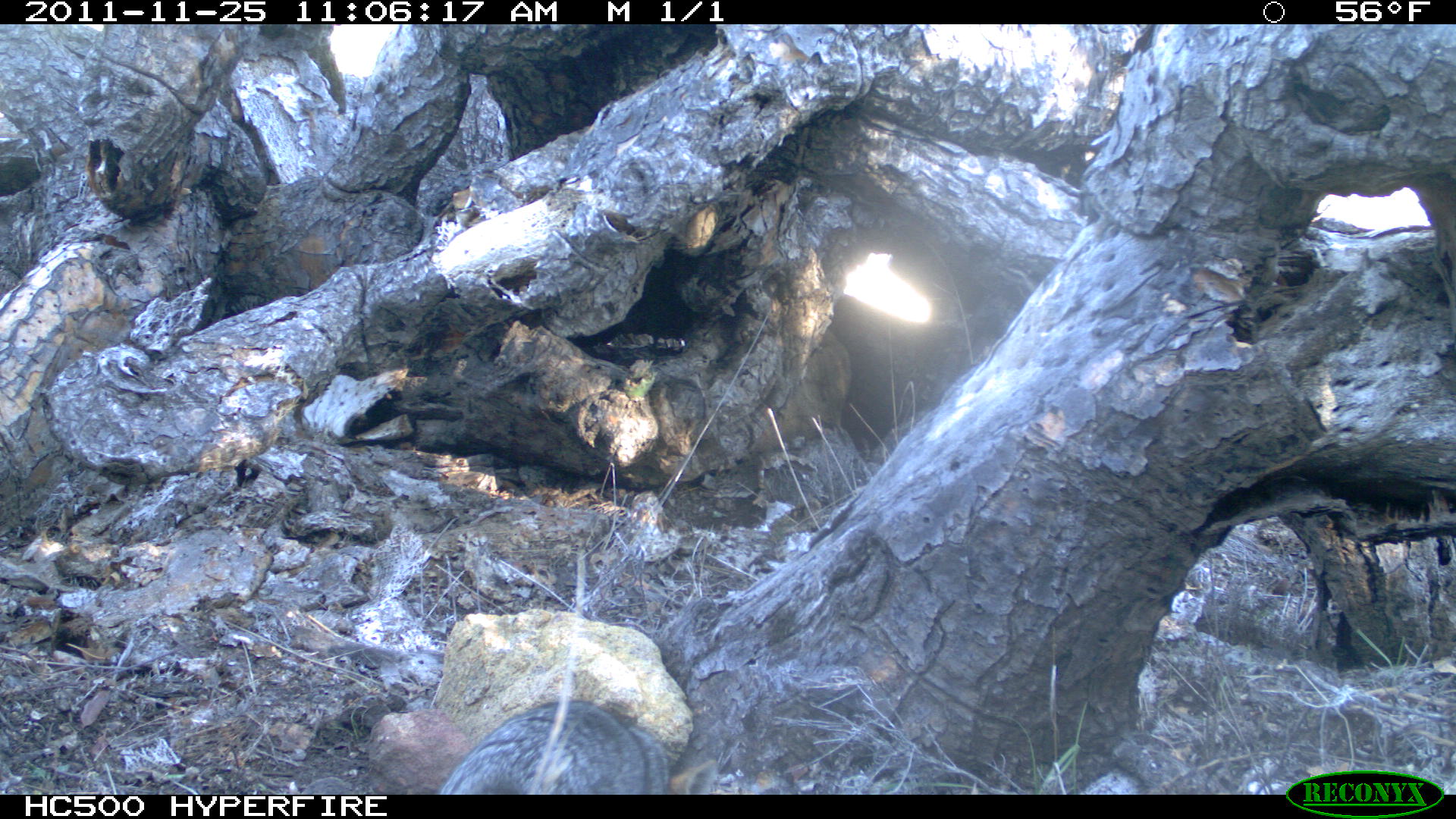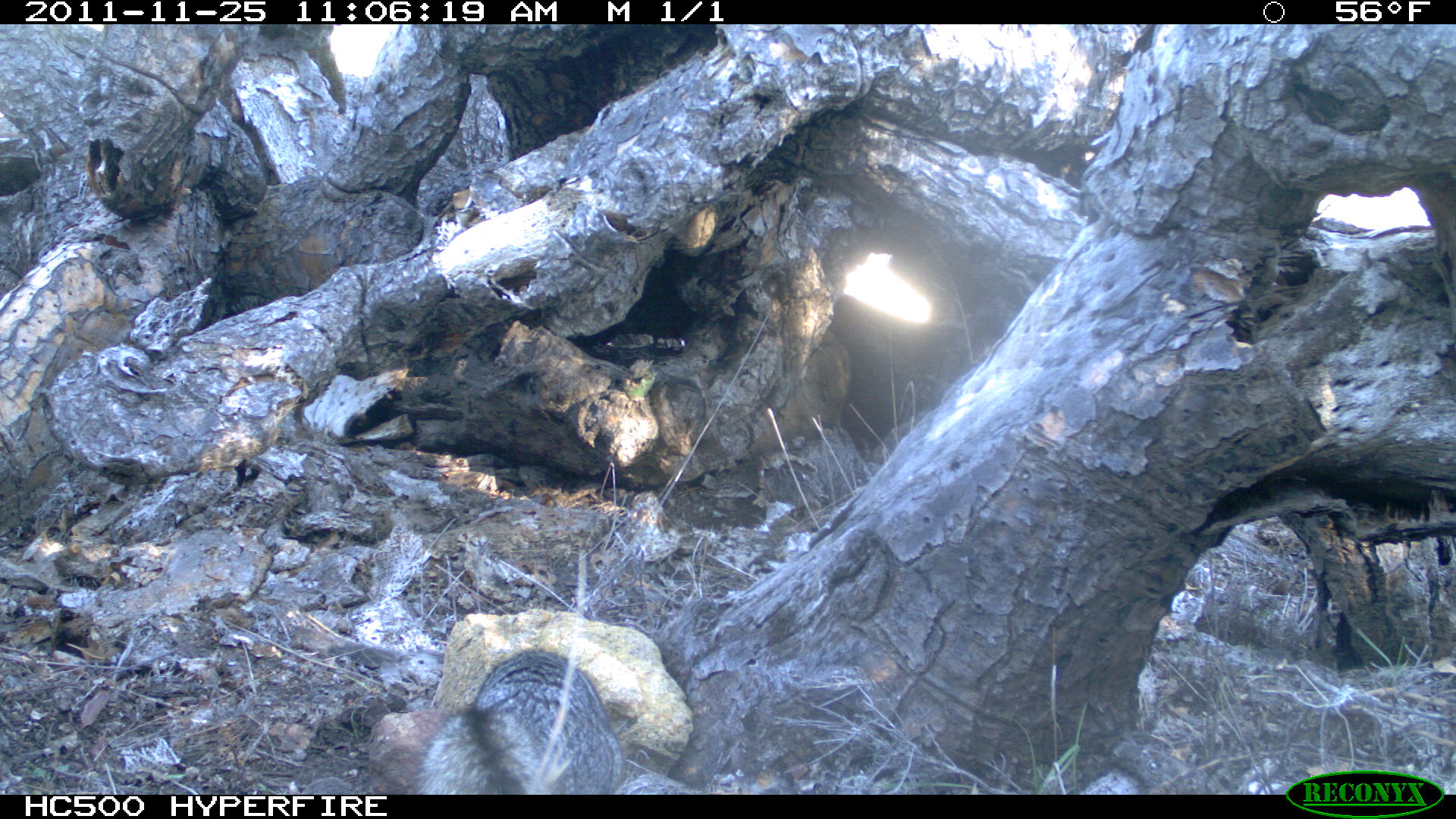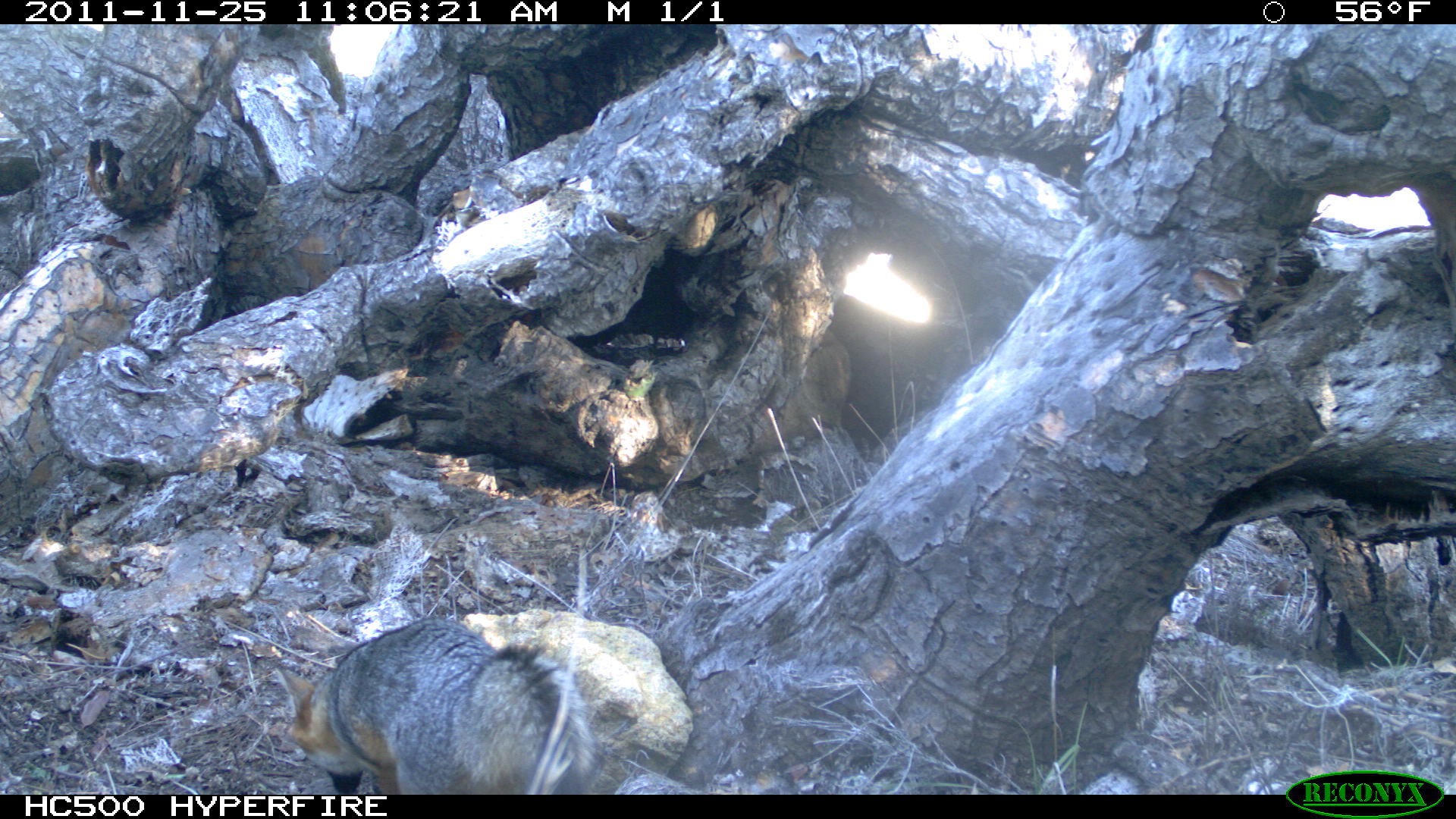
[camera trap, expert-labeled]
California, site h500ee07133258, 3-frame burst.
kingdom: Animalia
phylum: Chordata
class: Mammalia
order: Carnivora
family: Canidae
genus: Urocyon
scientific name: Urocyon littoralis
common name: island fox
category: fox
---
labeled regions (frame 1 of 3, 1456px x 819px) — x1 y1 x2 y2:
fox: 438 699 717 795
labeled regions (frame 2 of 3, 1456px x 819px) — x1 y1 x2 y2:
fox: 419 645 623 794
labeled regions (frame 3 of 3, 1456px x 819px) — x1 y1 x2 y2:
fox: 275 617 601 795